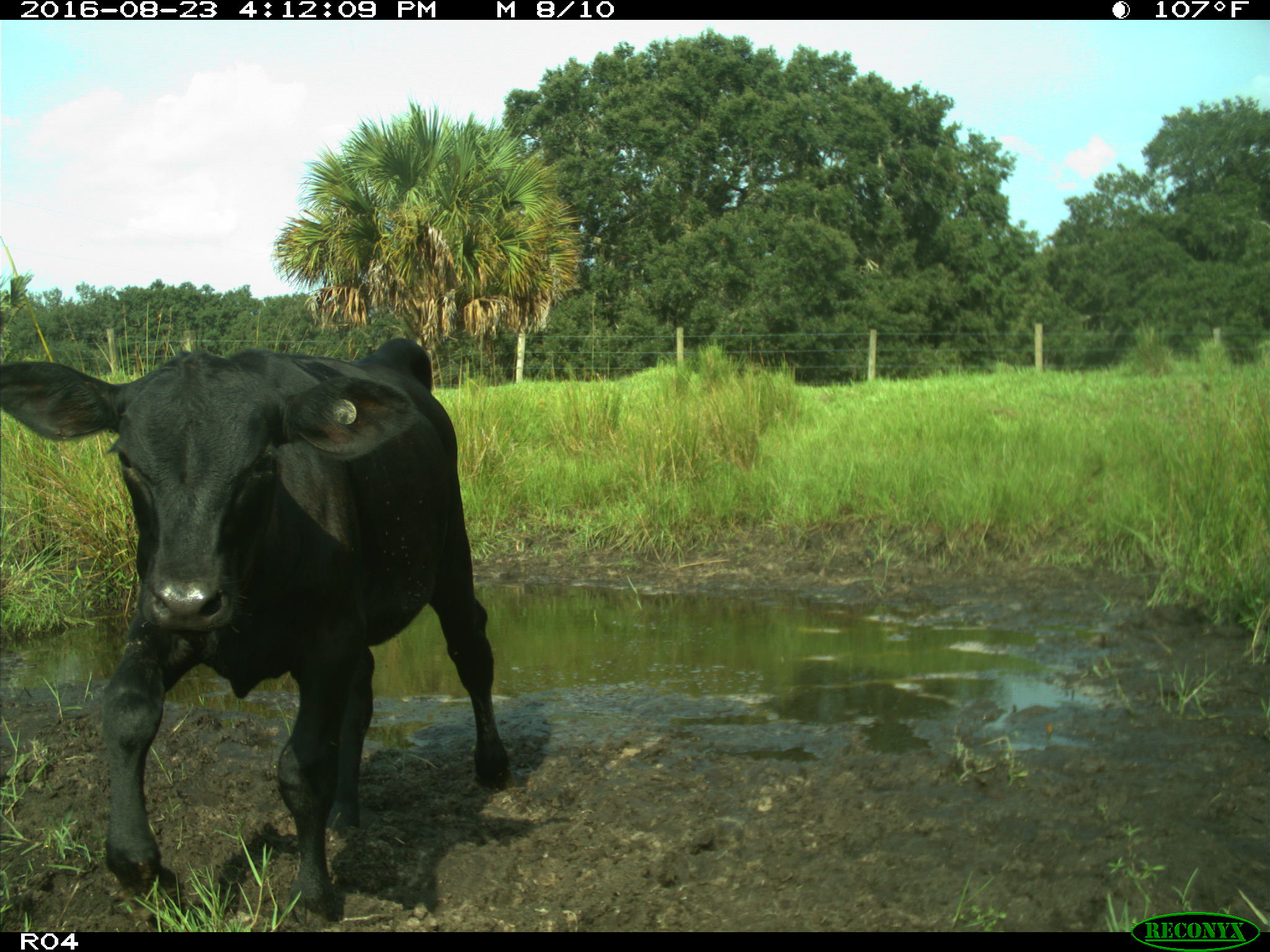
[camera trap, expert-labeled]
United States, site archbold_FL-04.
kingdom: Animalia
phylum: Chordata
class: Mammalia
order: Artiodactyla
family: Bovidae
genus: Bos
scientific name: Bos taurus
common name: domestic cow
Bos taurus (domestic cow).